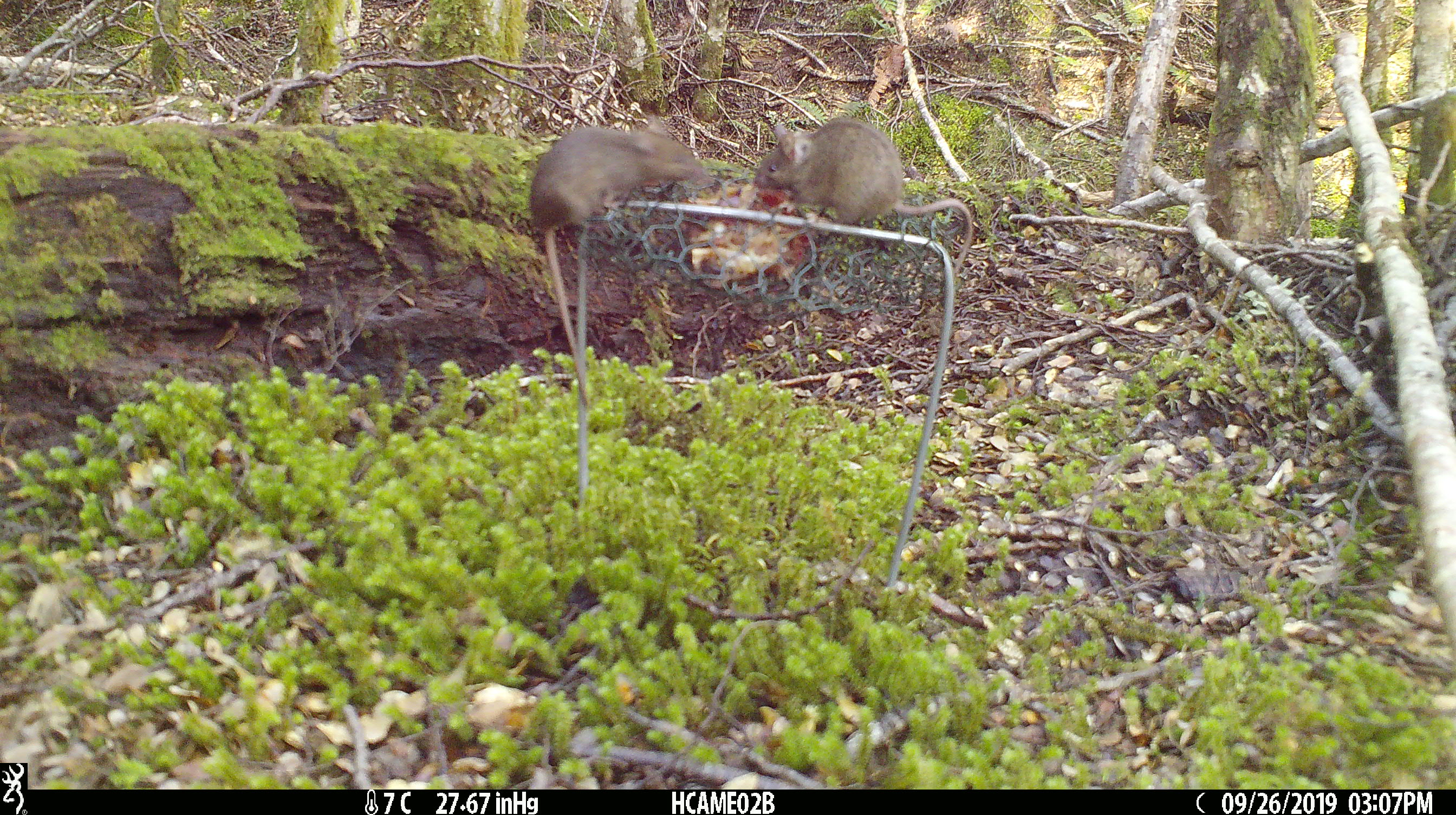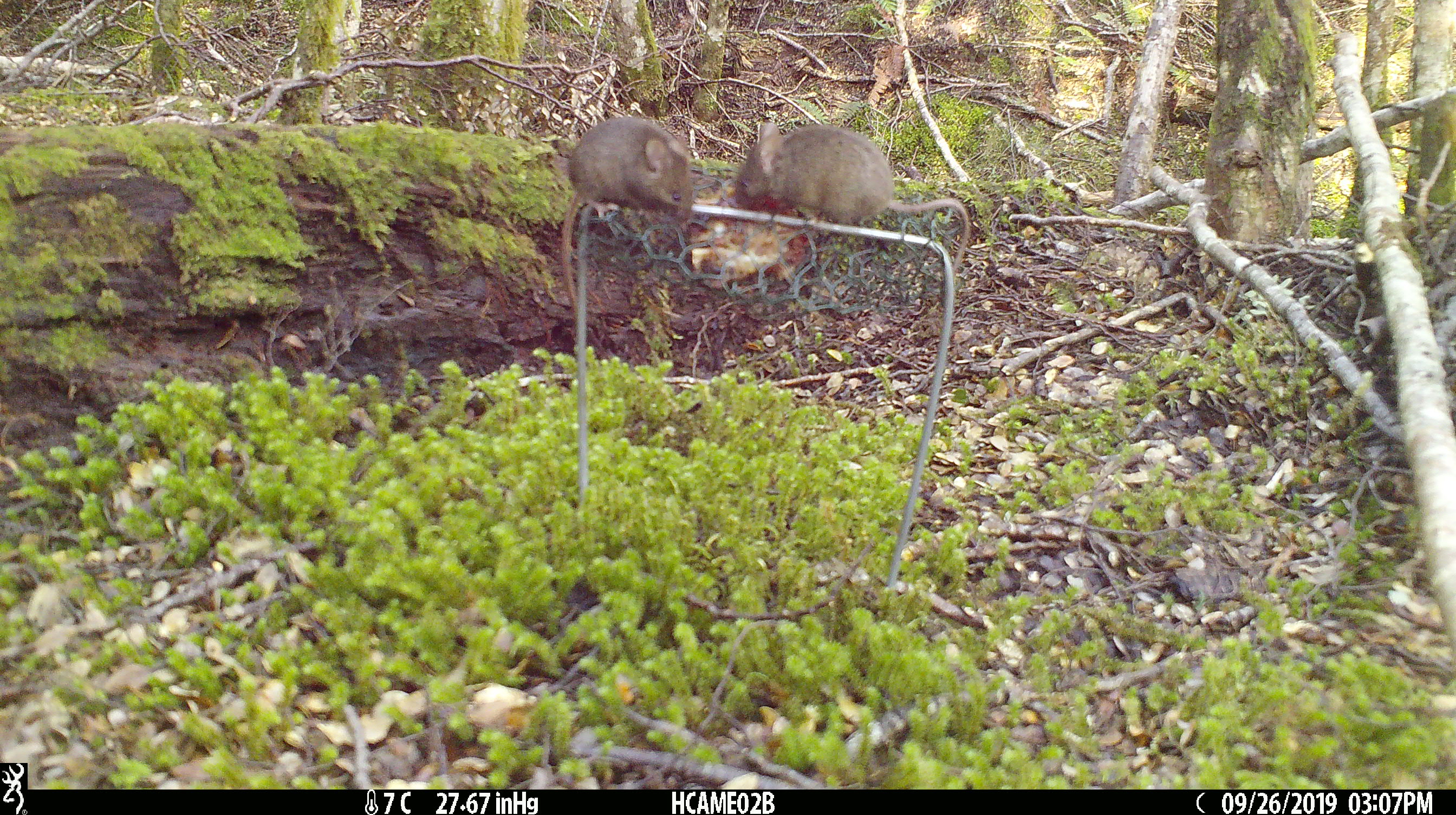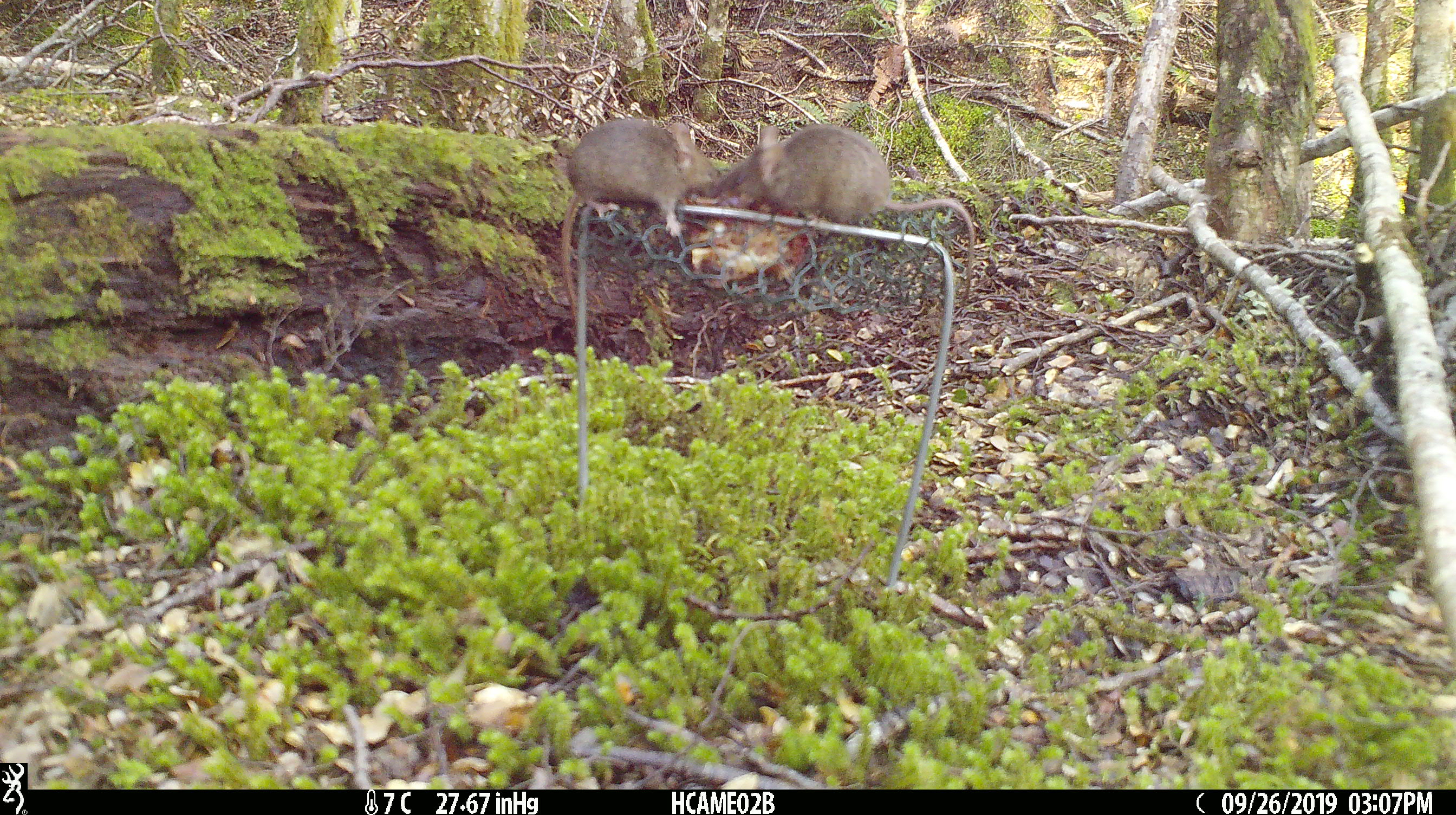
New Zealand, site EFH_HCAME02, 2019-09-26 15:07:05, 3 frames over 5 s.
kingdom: Animalia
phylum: Chordata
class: Mammalia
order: Rodentia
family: Muridae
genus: Mus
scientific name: Mus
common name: mouse